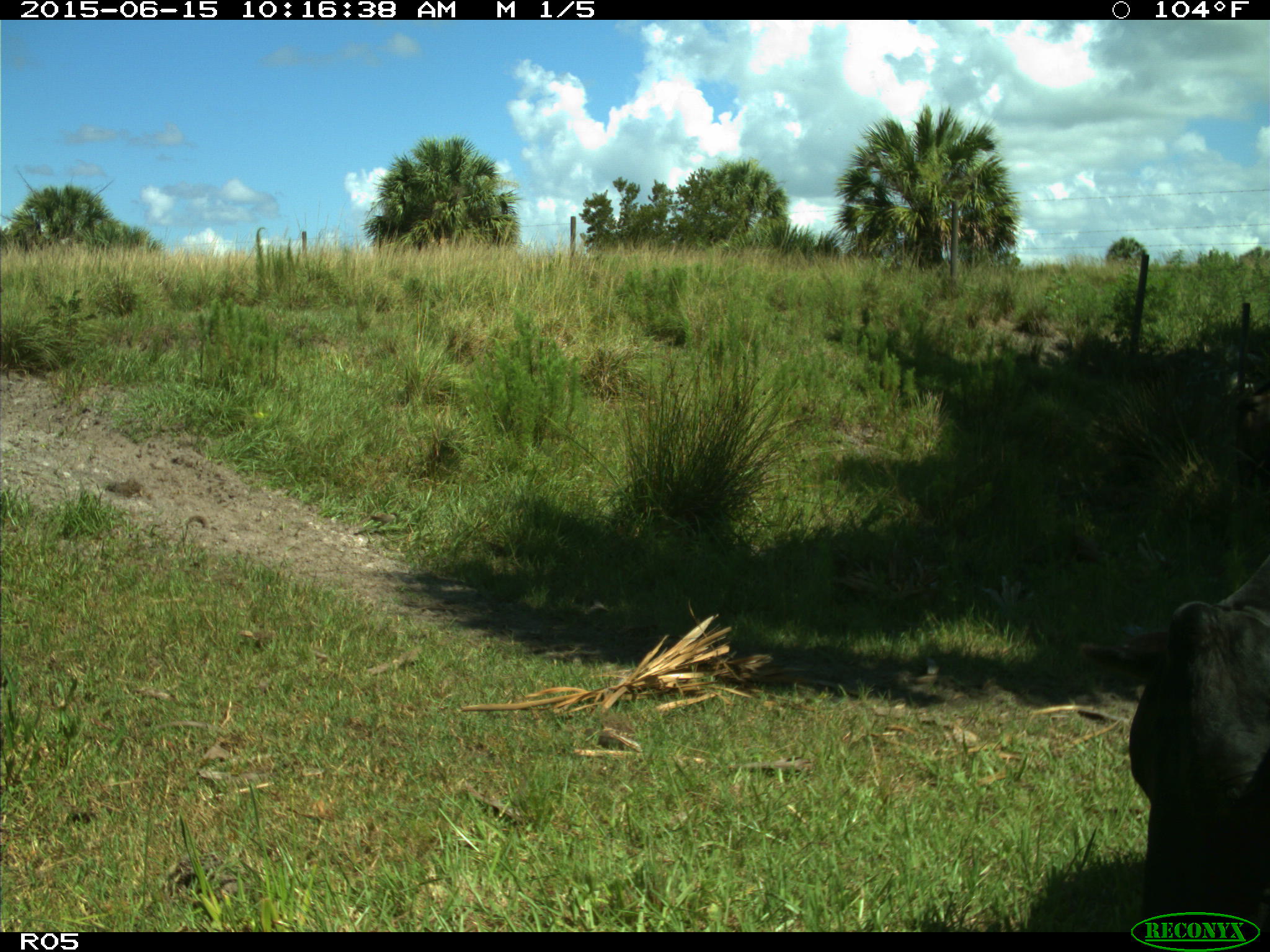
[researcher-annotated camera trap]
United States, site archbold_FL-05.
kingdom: Animalia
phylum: Chordata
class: Mammalia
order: Artiodactyla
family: Bovidae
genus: Bos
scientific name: Bos taurus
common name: domestic cow